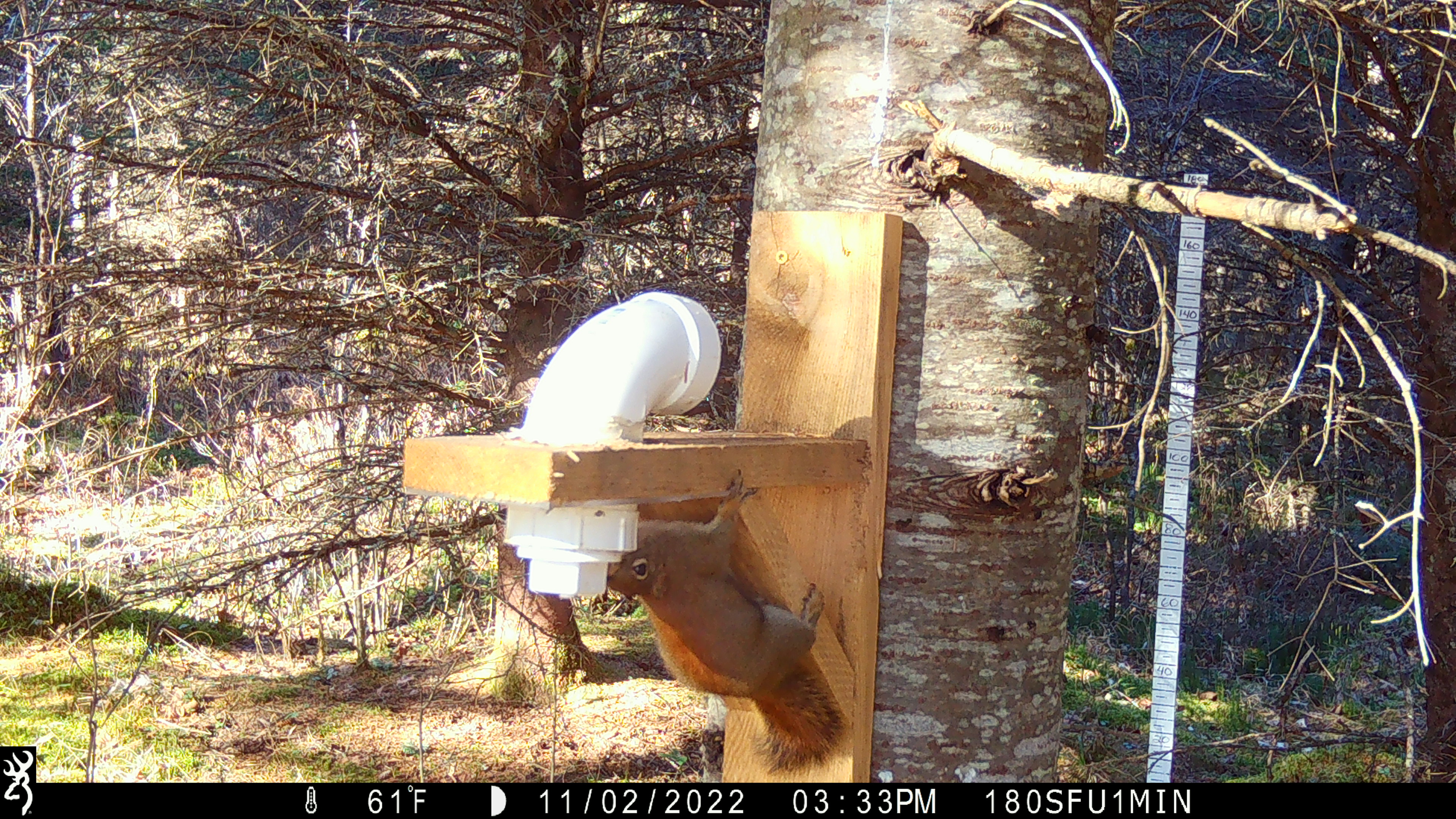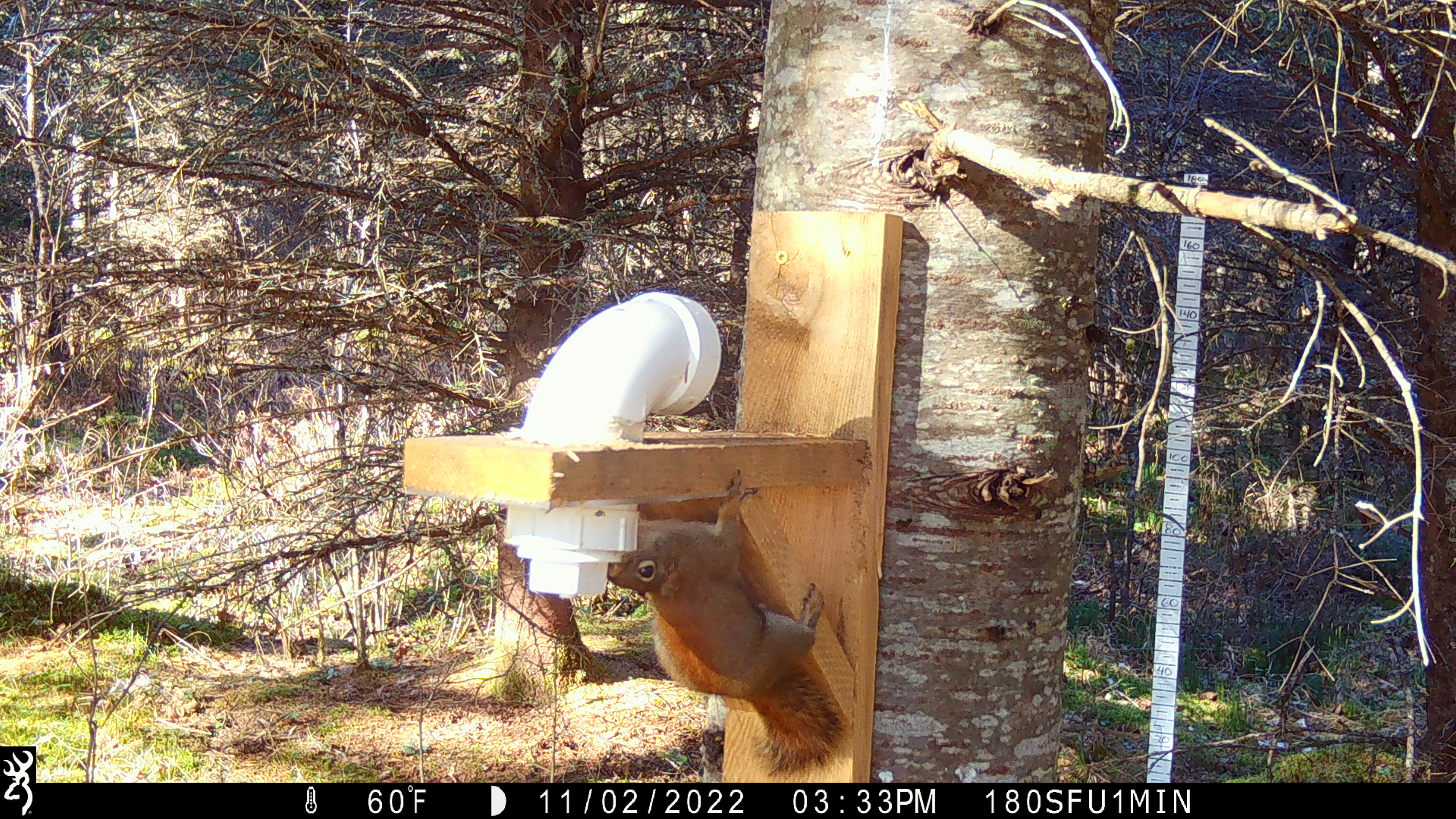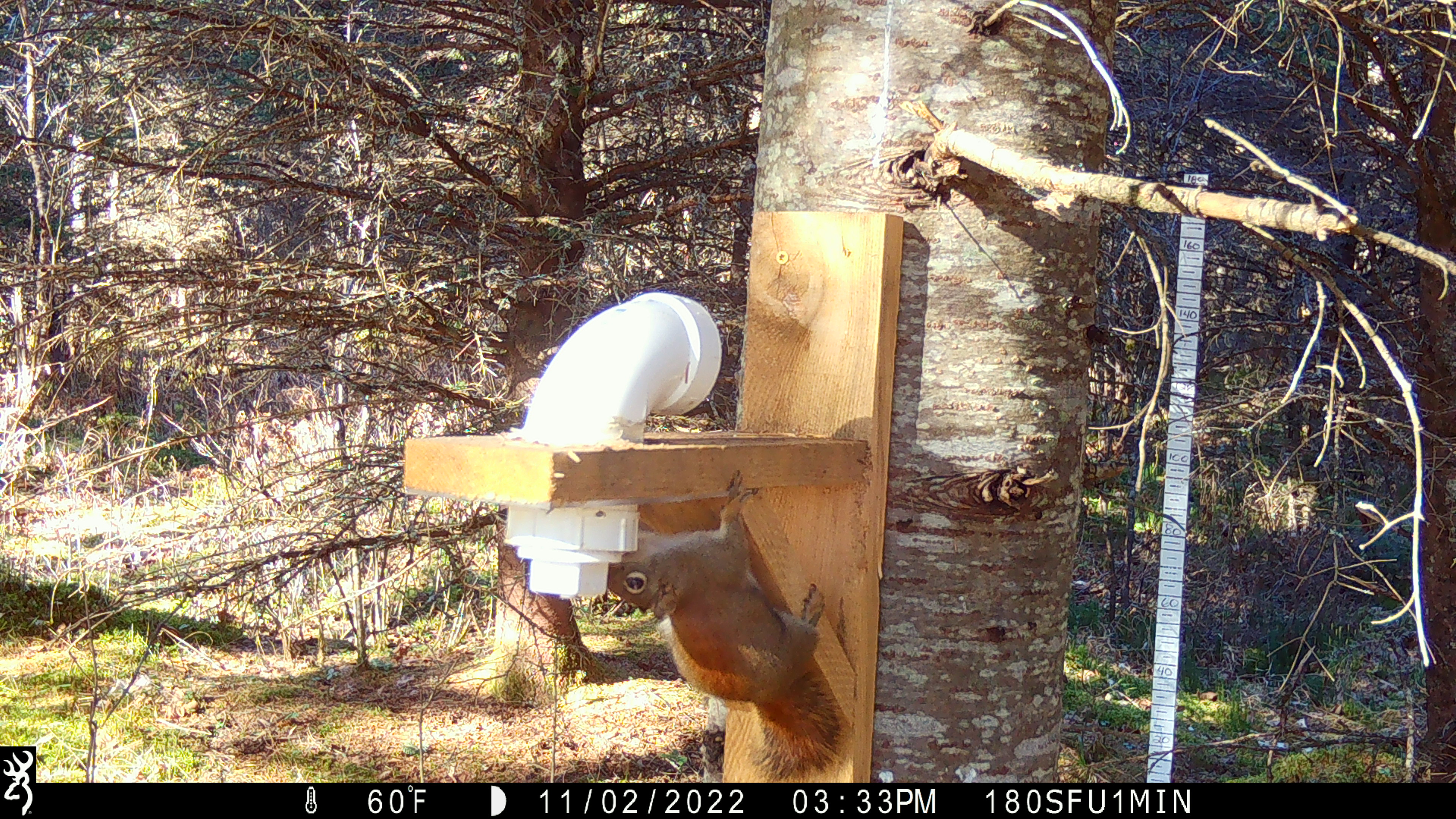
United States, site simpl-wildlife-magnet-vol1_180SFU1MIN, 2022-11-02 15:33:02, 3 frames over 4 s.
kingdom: Animalia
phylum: Chordata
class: Mammalia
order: Rodentia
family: Sciuridae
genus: Tamiasciurus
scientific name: Tamiasciurus hudsonicus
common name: red squirrel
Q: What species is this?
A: Red squirrel (Tamiasciurus hudsonicus).